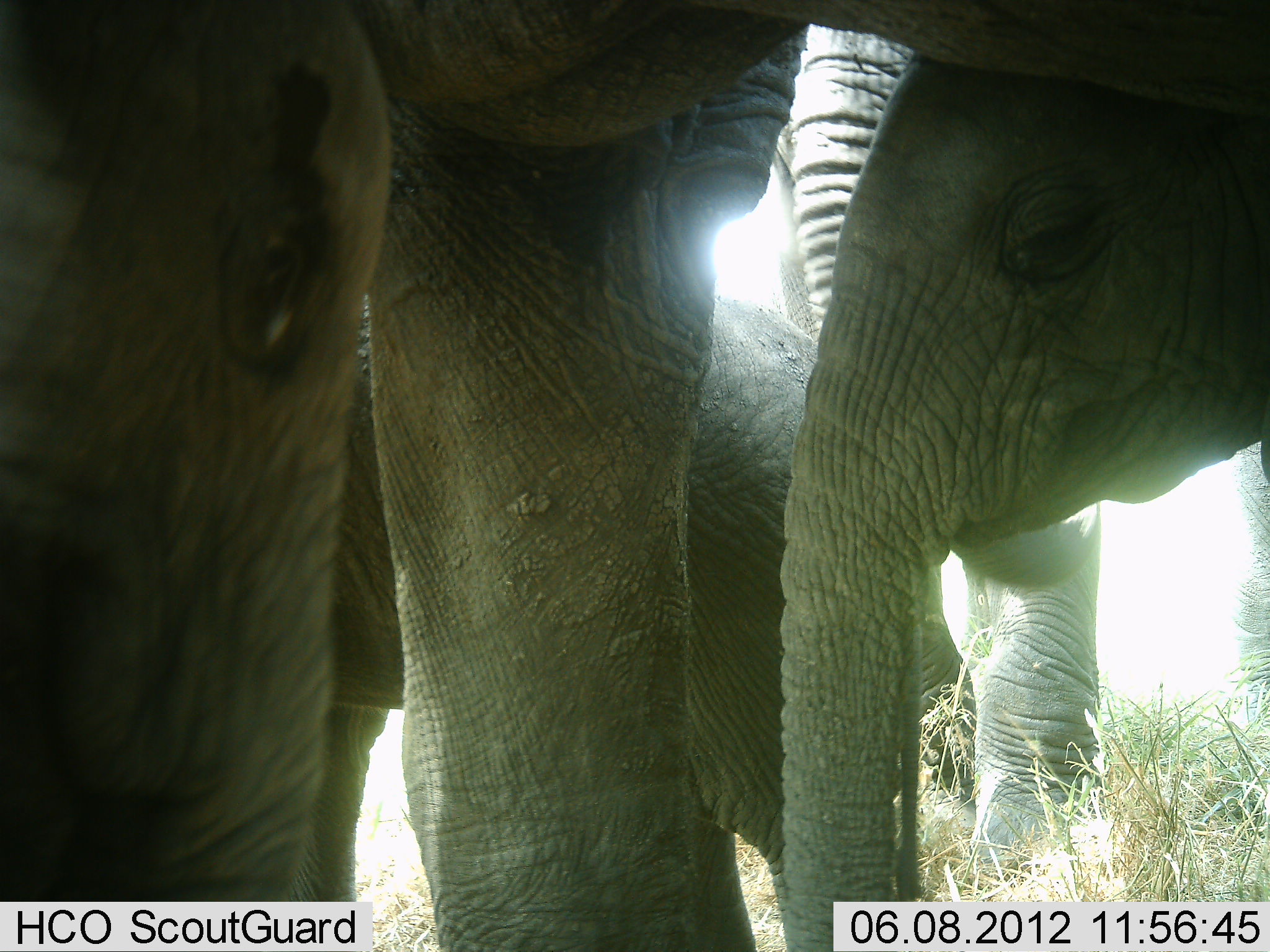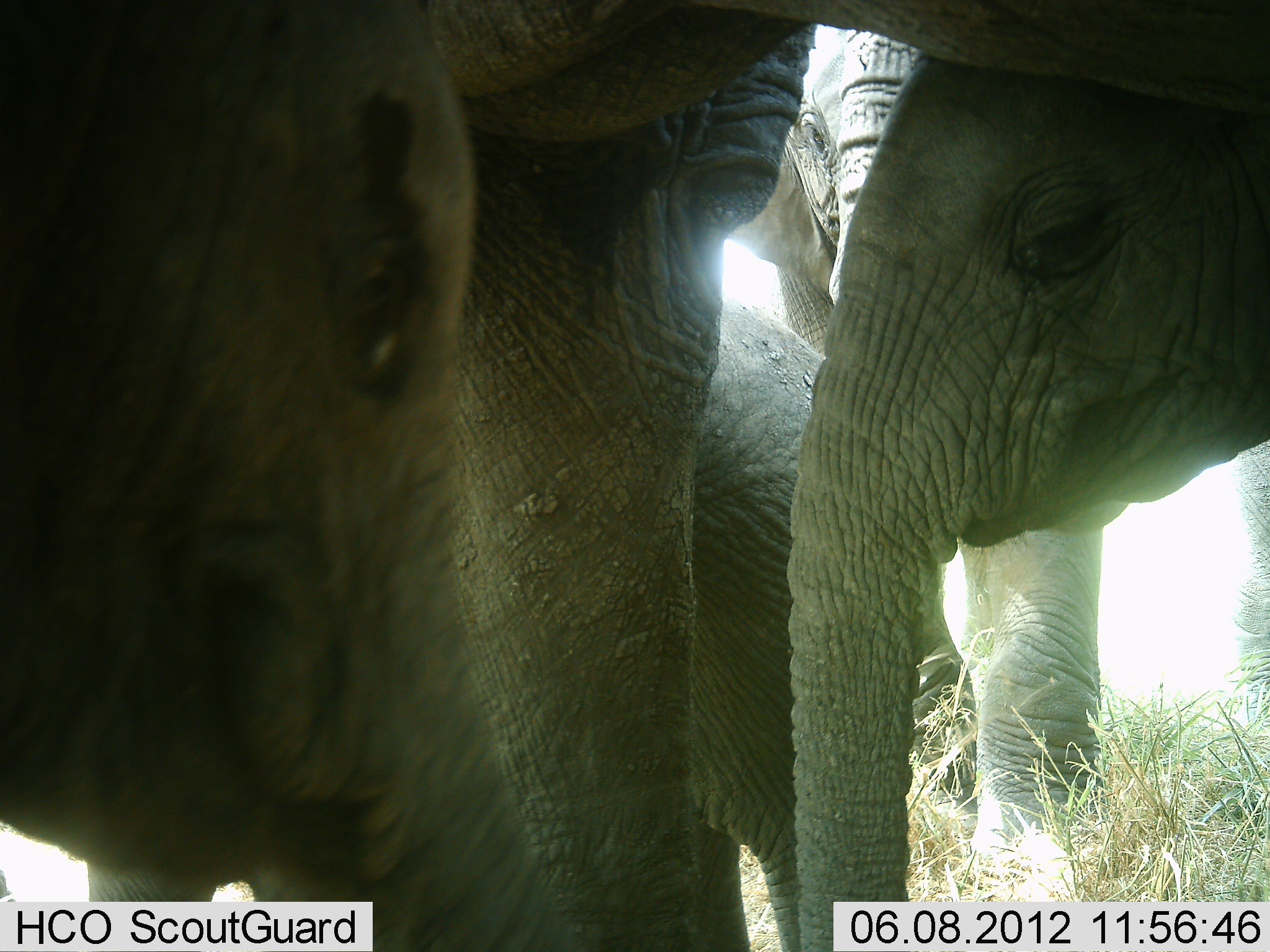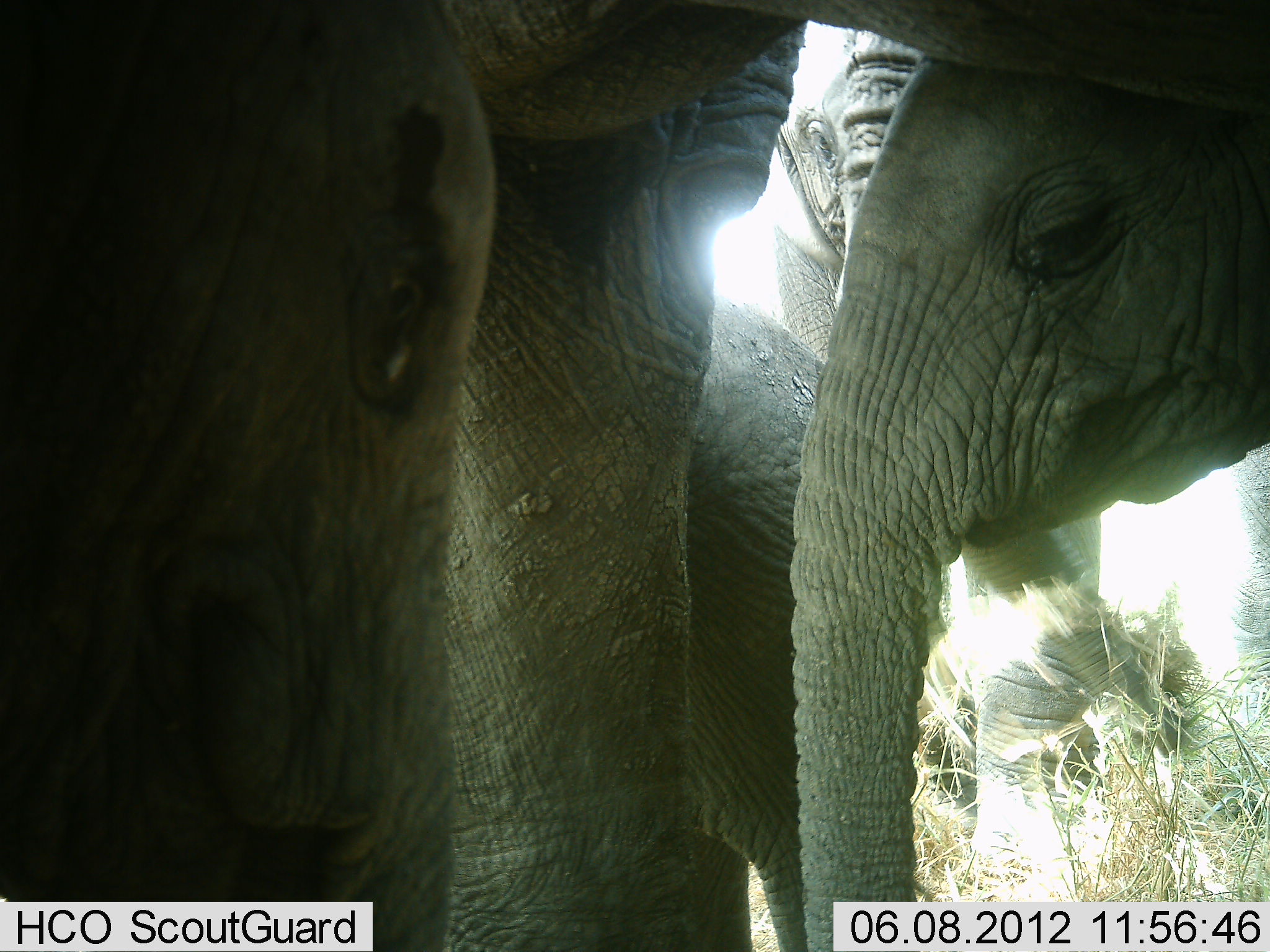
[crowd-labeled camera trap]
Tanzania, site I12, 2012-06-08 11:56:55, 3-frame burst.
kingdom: Animalia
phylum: Chordata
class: Mammalia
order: Proboscidea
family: Elephantidae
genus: Loxodonta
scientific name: Loxodonta africana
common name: african bush elephant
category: elephant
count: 5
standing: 70%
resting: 20%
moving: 0%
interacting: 30%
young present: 60%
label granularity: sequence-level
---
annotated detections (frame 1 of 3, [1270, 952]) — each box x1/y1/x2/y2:
group: 0/0/1270/952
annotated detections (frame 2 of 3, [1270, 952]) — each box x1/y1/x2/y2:
group: 0/0/1270/952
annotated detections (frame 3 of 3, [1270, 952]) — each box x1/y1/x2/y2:
group: 0/0/1269/951